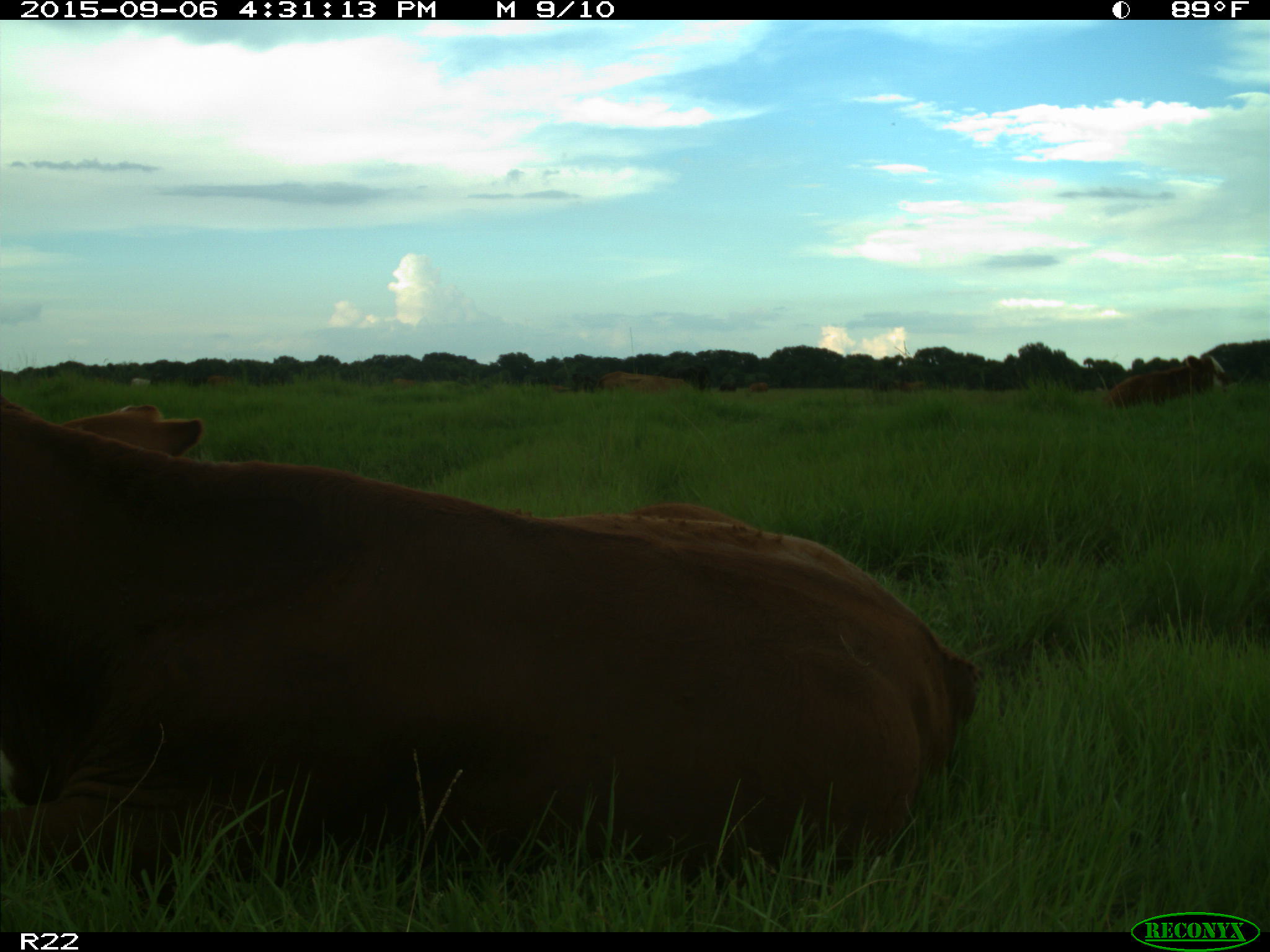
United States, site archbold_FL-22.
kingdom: Animalia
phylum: Chordata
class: Mammalia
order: Artiodactyla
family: Bovidae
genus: Bos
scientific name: Bos taurus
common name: domestic cow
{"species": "Bos taurus (domestic cow)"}